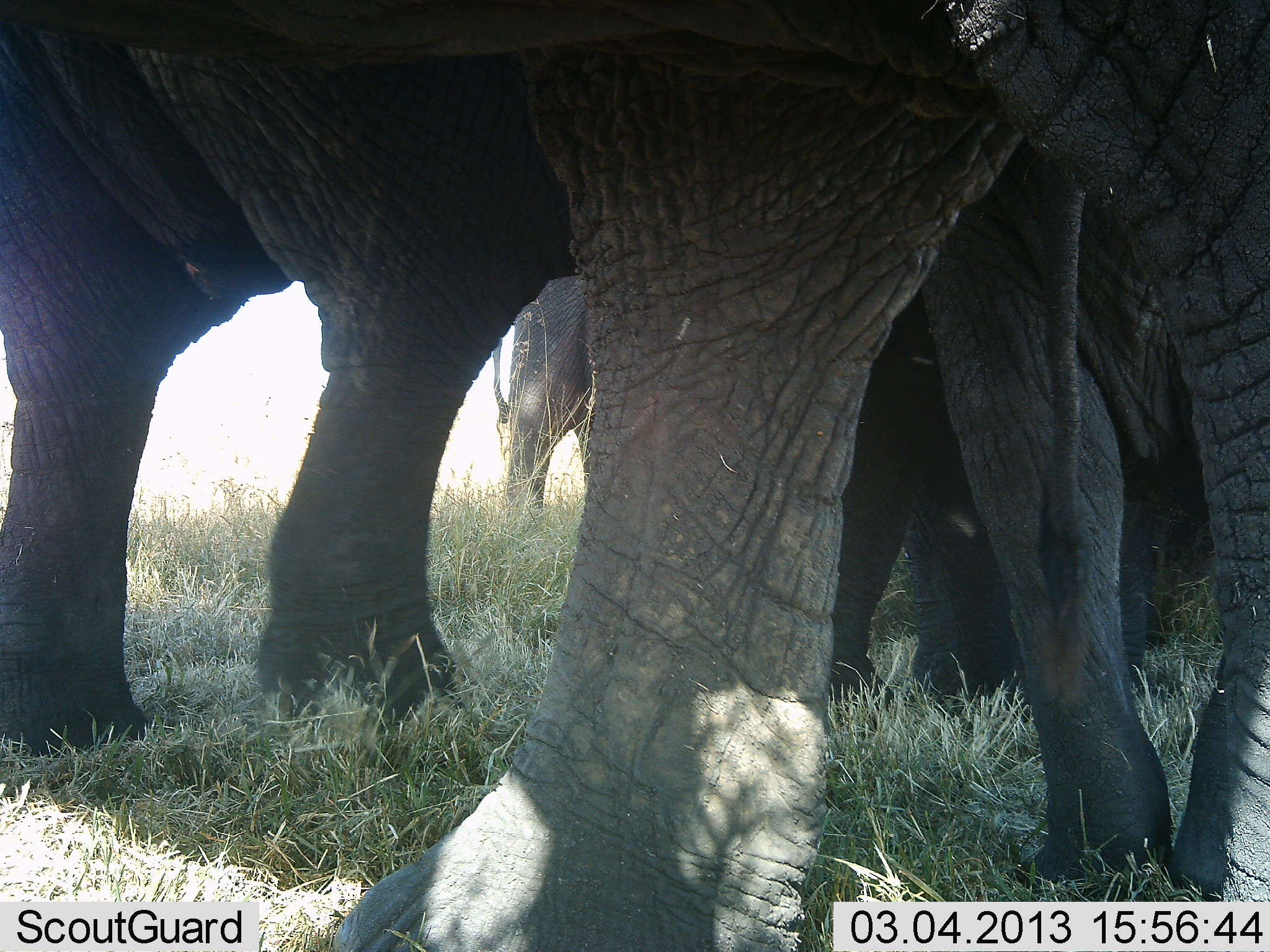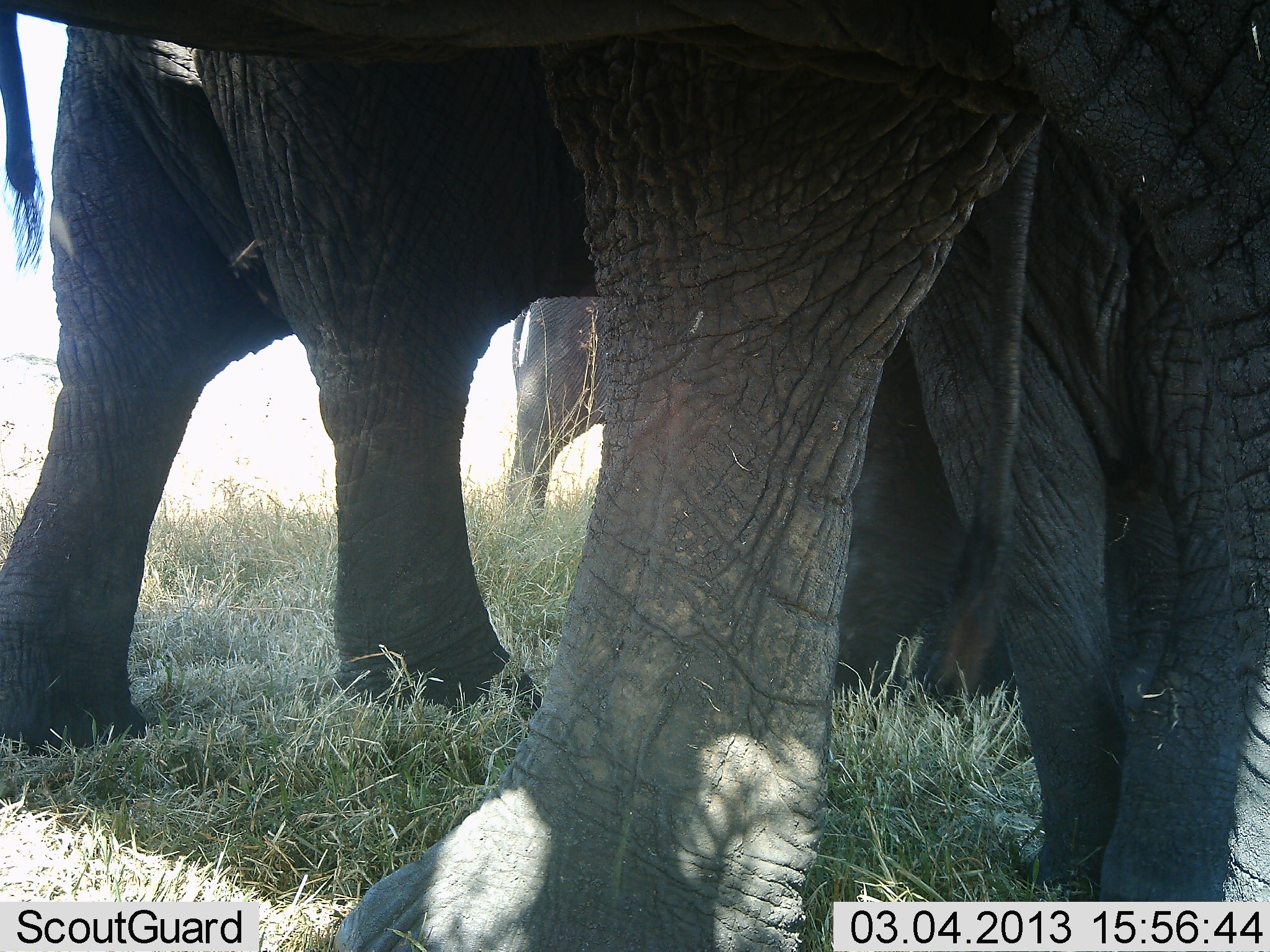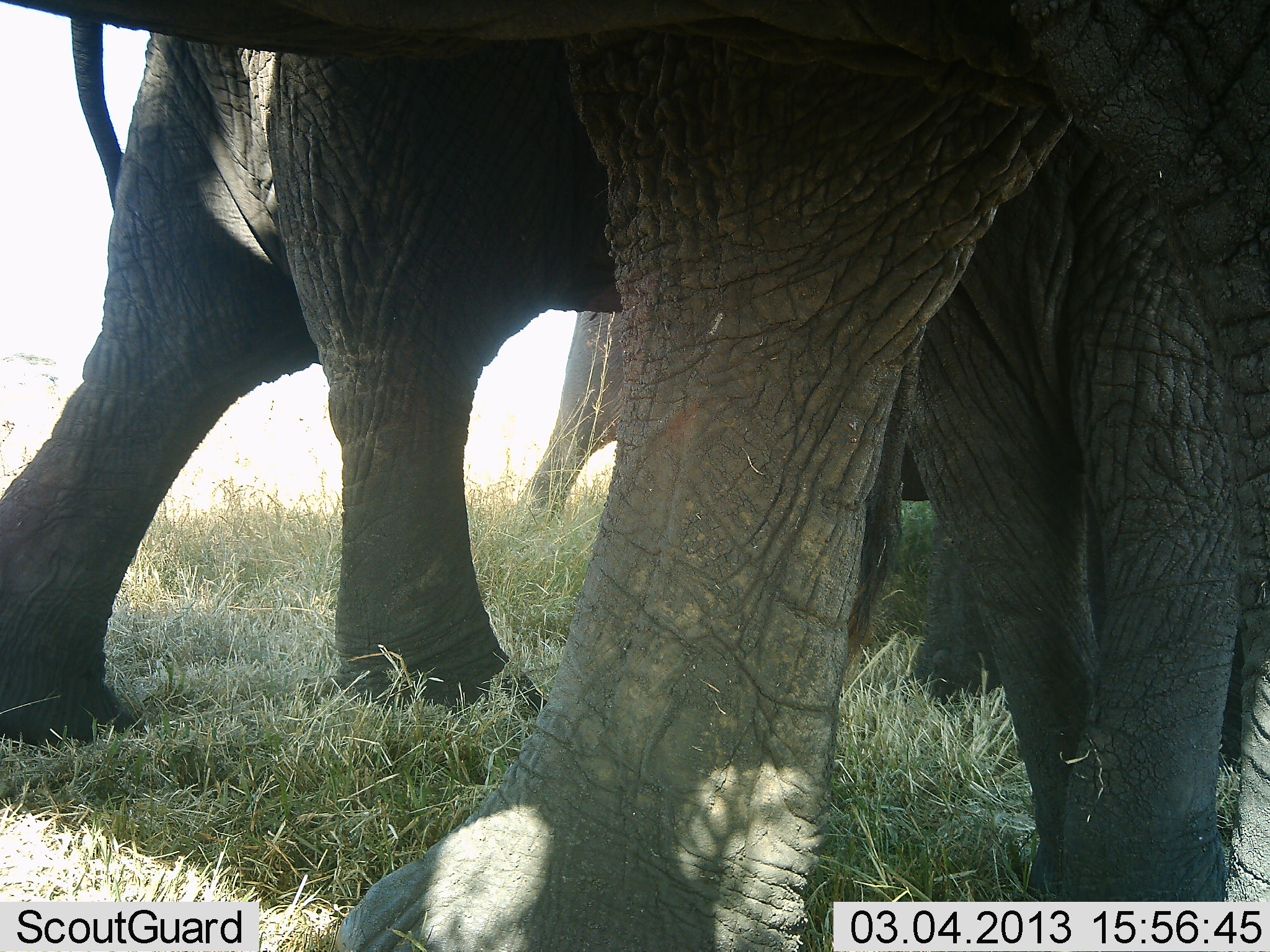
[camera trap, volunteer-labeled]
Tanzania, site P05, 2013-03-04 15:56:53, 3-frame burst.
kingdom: Animalia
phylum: Chordata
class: Mammalia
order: Proboscidea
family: Elephantidae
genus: Loxodonta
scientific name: Loxodonta africana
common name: african bush elephant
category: elephant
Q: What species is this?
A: Elephant (african bush elephant) (Loxodonta africana).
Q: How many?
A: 3.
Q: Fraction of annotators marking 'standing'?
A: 69%.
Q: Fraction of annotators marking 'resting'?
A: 0%.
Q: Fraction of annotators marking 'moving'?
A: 31%.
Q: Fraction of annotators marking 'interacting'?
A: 0%.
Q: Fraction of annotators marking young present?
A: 4%.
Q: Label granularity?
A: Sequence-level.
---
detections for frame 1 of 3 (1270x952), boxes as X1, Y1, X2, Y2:
animal: 0, 0, 1269, 949; 1, 0, 488, 745; 837, 158, 1173, 762; 455, 177, 626, 519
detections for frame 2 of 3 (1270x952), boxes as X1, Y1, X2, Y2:
animal: 1, 1, 1269, 952; 0, 17, 558, 755; 866, 87, 1175, 902; 502, 277, 639, 545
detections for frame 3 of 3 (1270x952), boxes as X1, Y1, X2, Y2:
animal: 1, 1, 1269, 952; 0, 27, 550, 746; 817, 175, 1176, 912; 492, 280, 668, 537